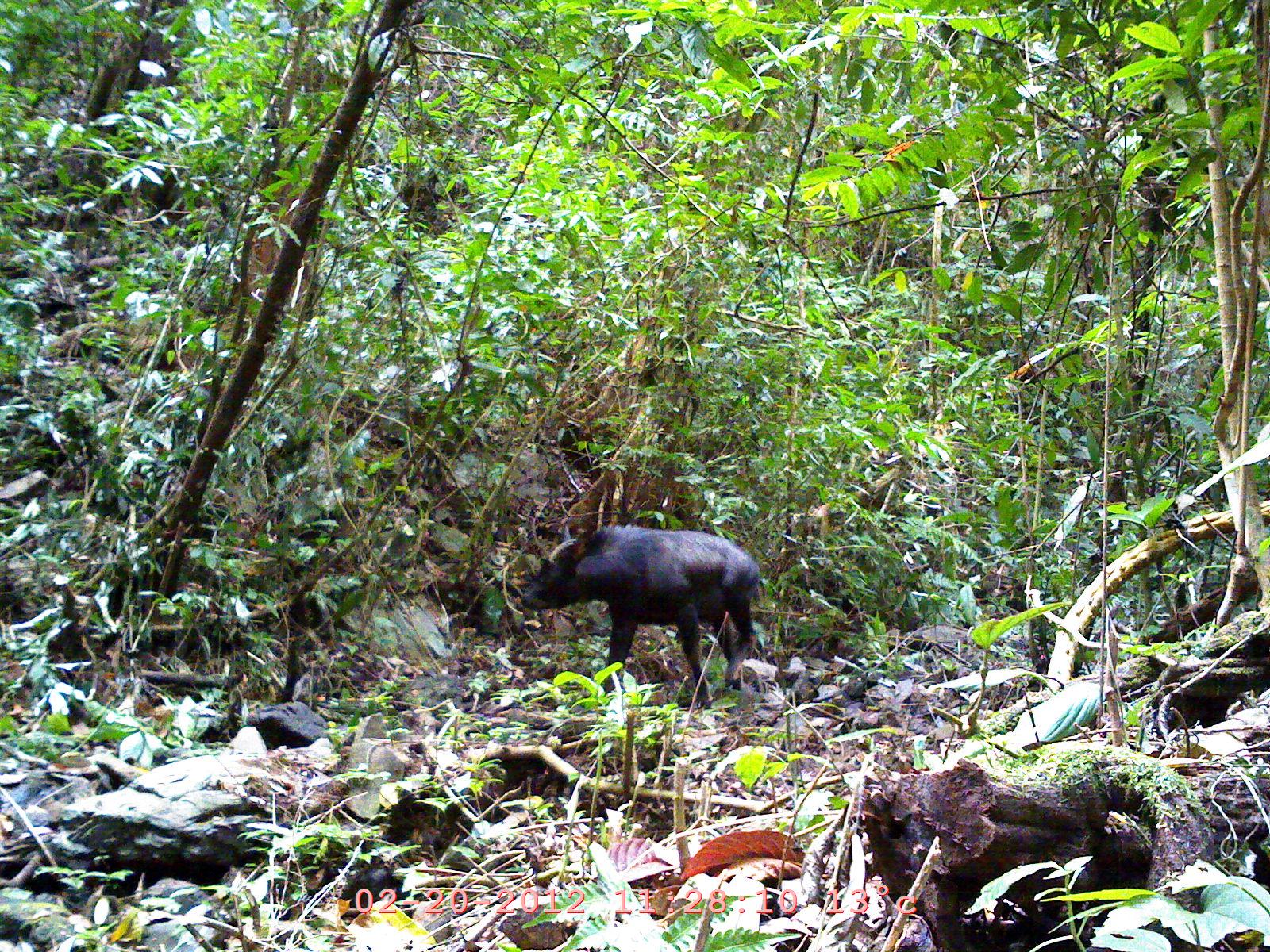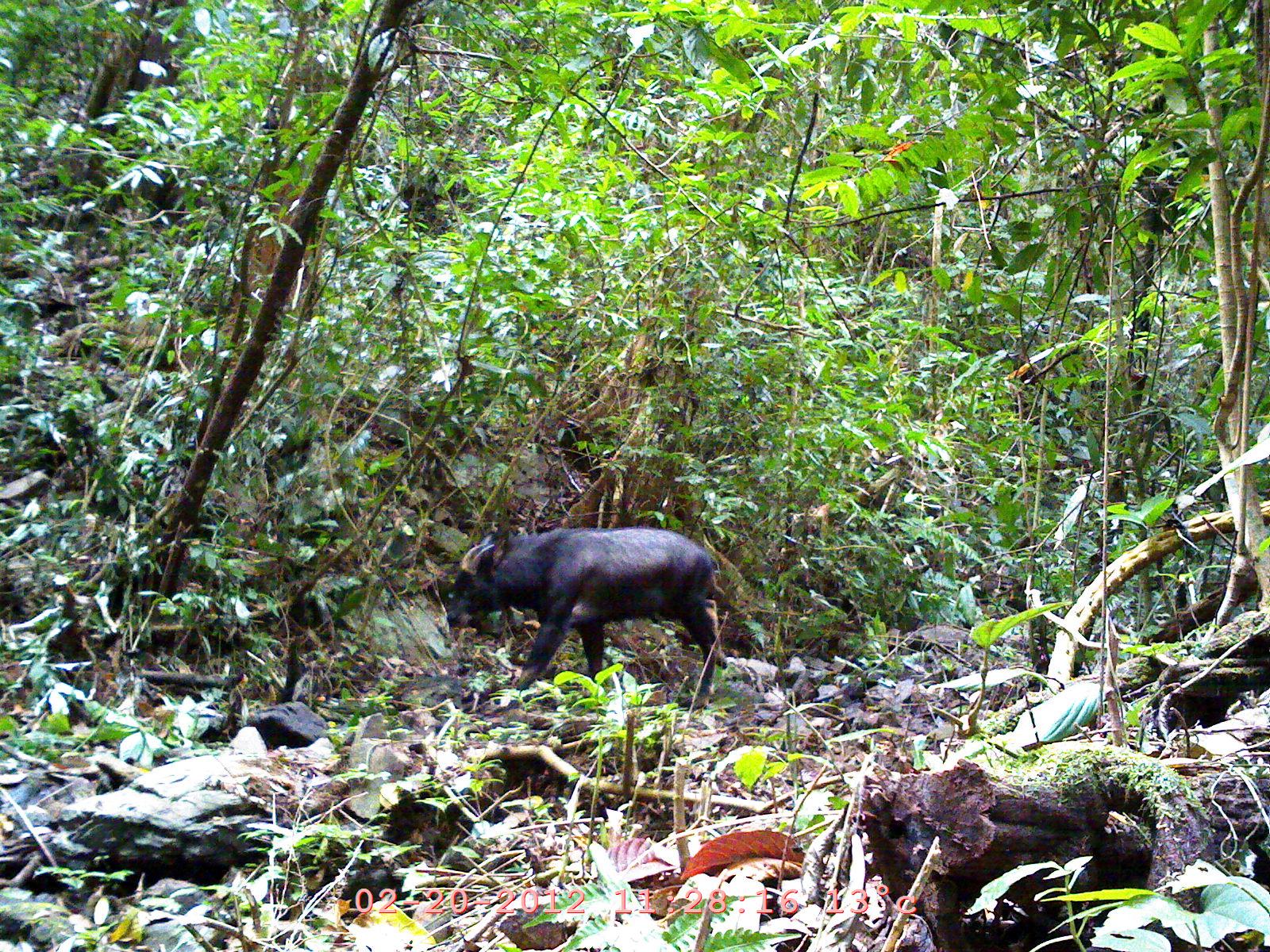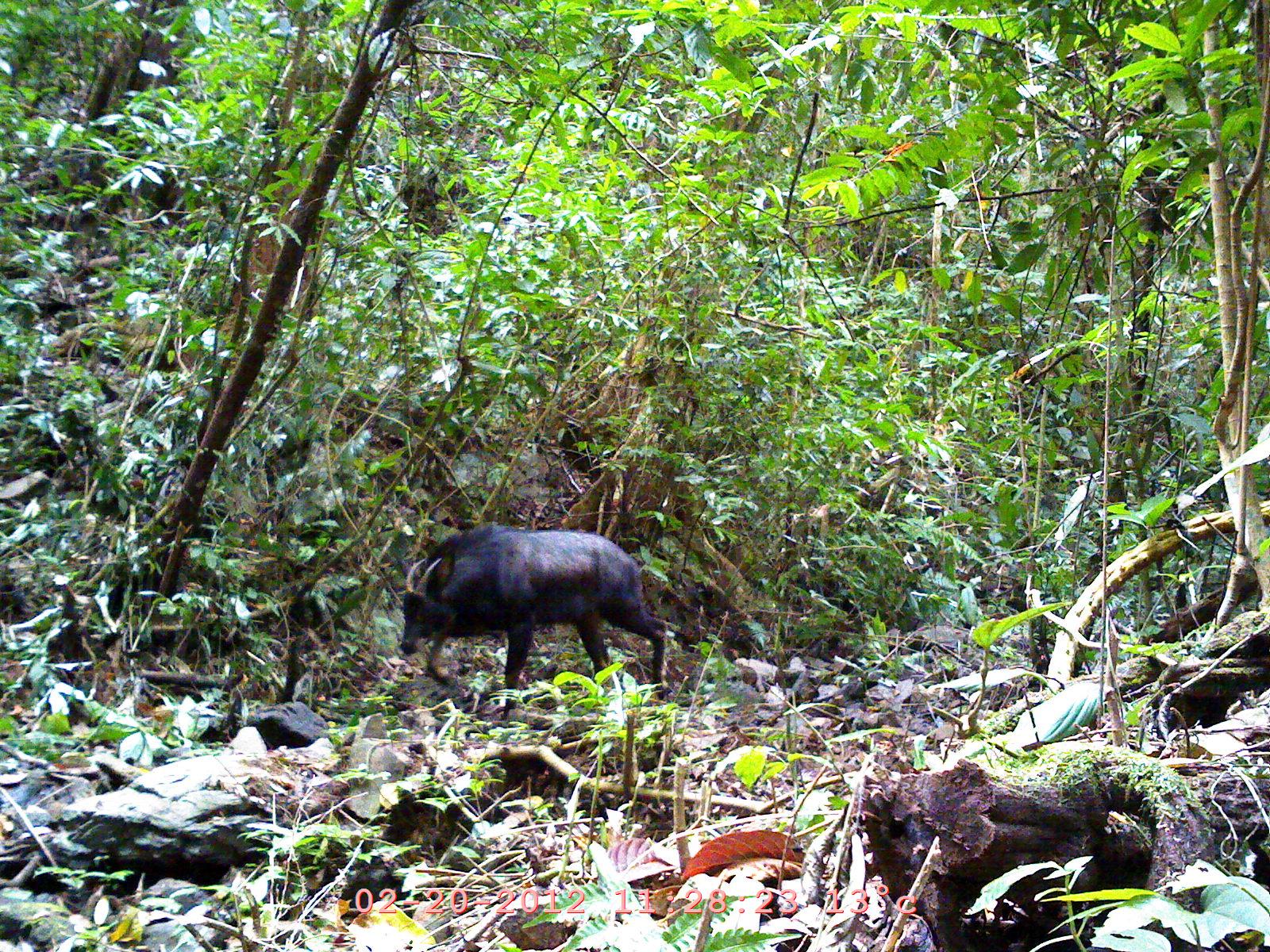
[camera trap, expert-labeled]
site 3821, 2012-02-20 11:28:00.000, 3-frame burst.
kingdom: Animalia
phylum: Chordata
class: Mammalia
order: Artiodactyla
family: Bovidae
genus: Capricornis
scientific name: Capricornis sumatraensis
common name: chinese serow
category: capricornis milneedwardsii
Capricornis milneedwardsii (chinese serow) (Capricornis sumatraensis), count 1.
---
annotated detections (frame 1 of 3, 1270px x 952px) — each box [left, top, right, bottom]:
capricornis milneedwardsii: [515, 514, 759, 705]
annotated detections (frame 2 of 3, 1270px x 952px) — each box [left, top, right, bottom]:
capricornis milneedwardsii: [437, 520, 728, 703]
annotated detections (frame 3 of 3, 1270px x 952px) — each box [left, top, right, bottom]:
capricornis milneedwardsii: [397, 516, 672, 712]